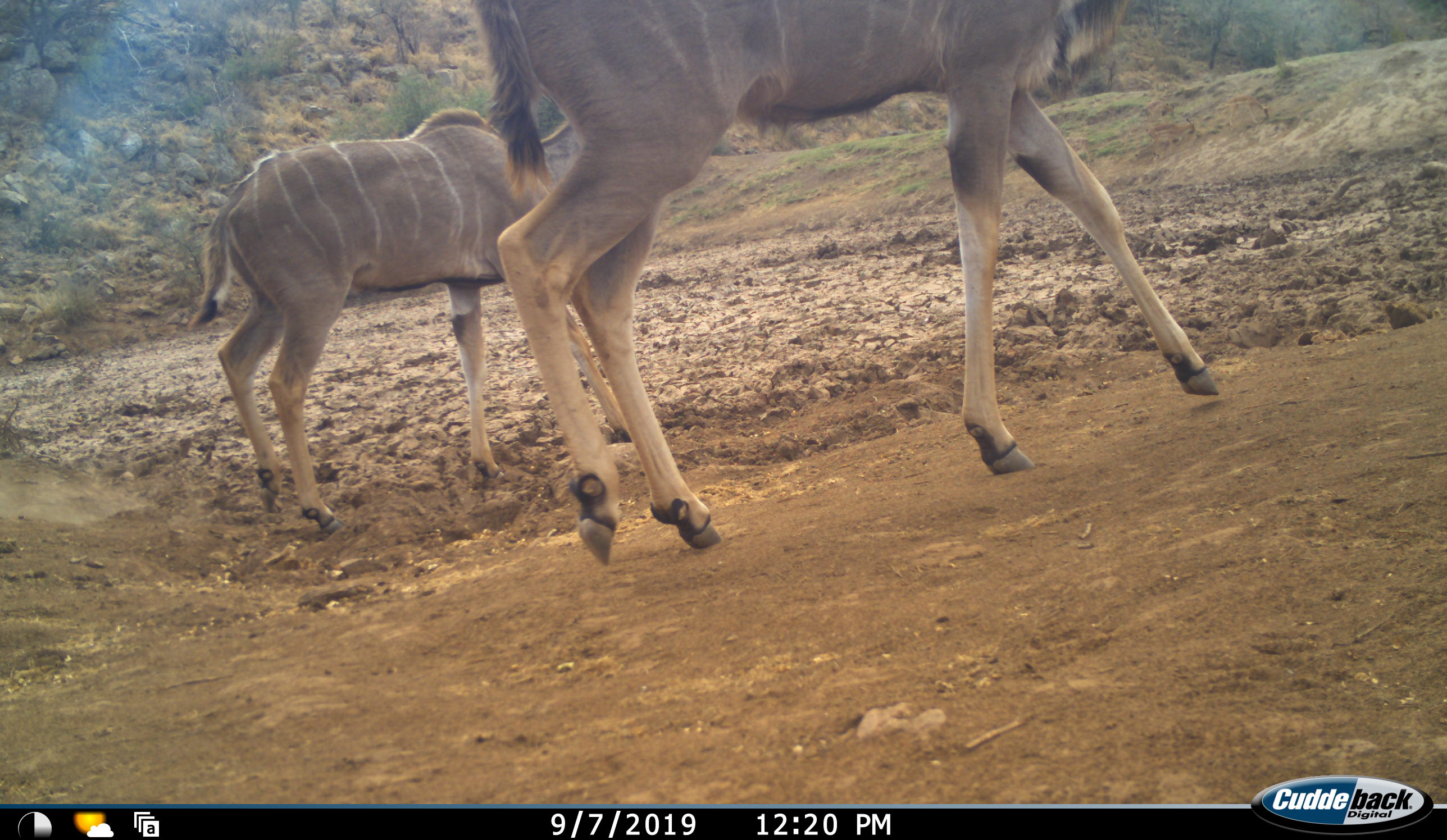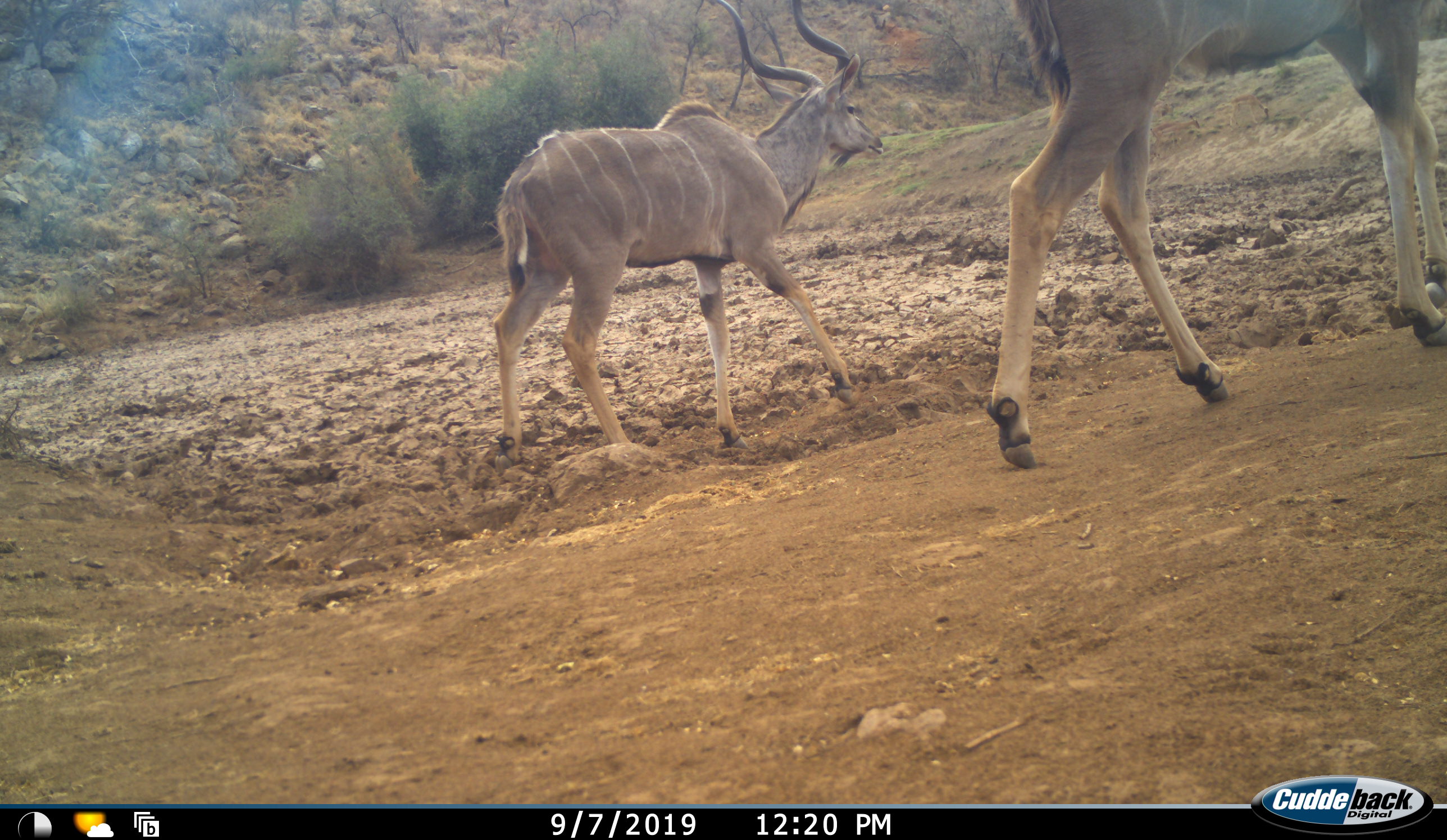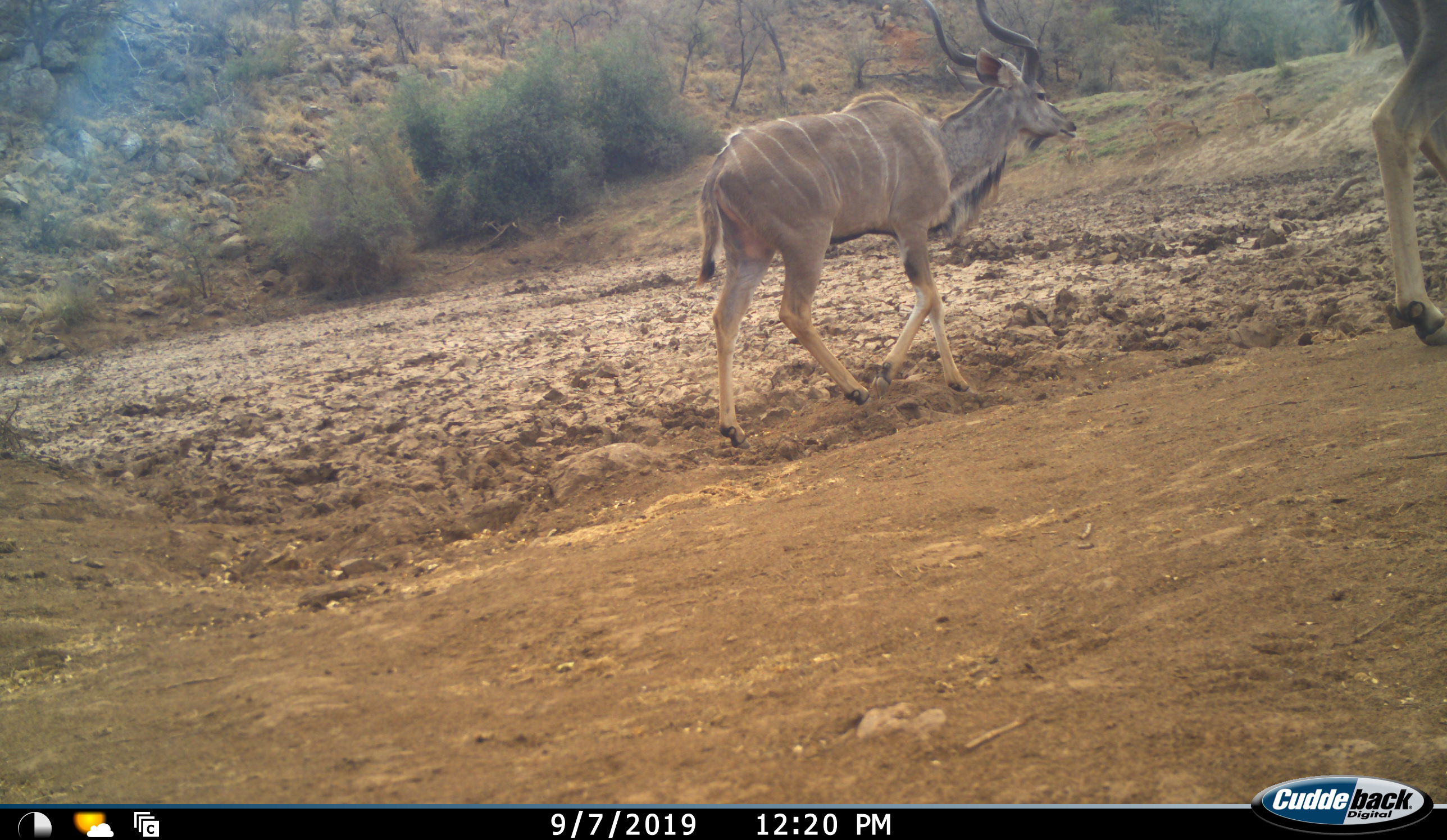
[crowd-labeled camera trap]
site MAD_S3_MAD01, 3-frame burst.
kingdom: Animalia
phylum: Chordata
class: Mammalia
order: Artiodactyla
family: Bovidae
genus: Tragelaphus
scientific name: Tragelaphus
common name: kudu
Kudu (Tragelaphus), count 2. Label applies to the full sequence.